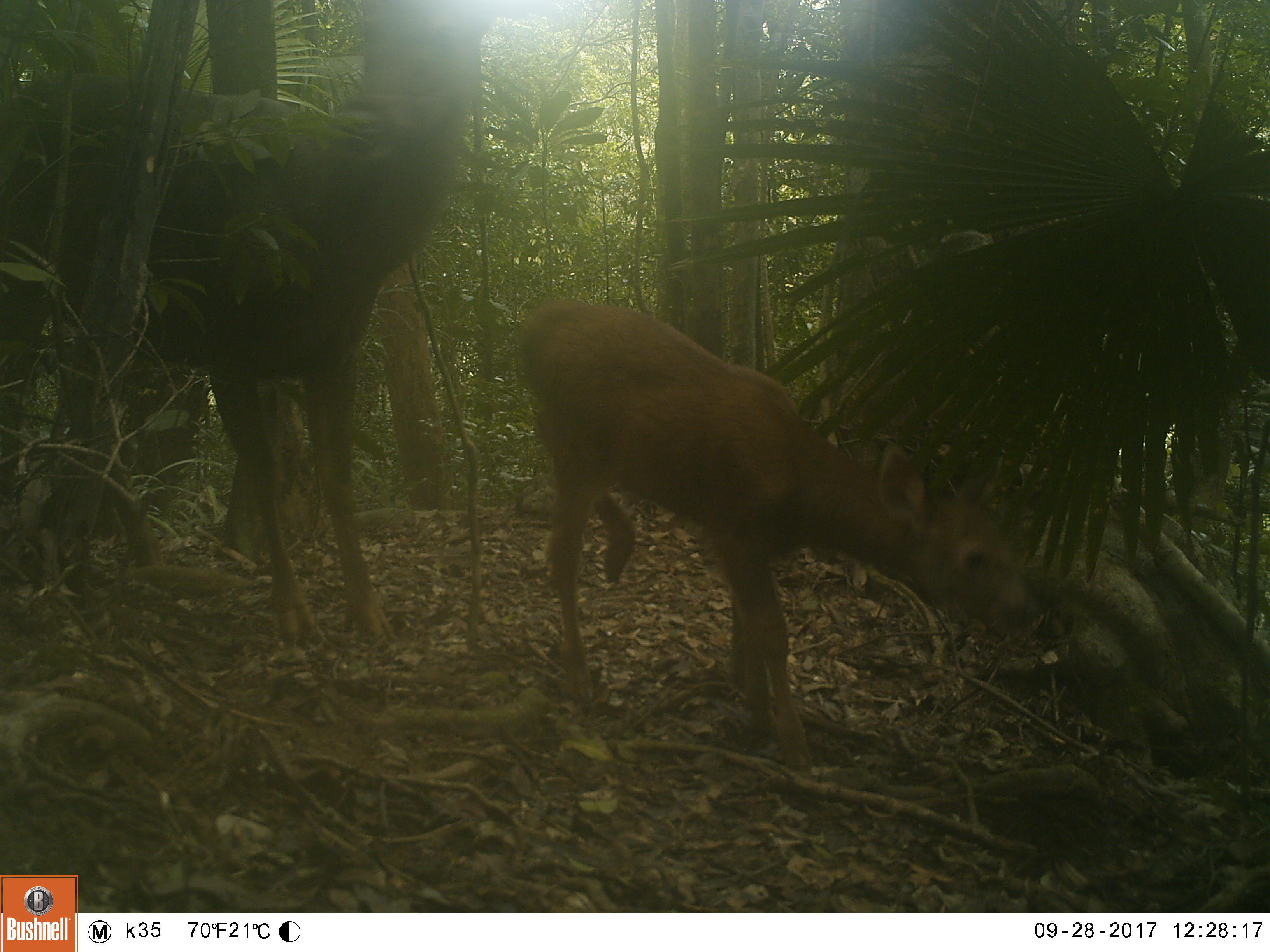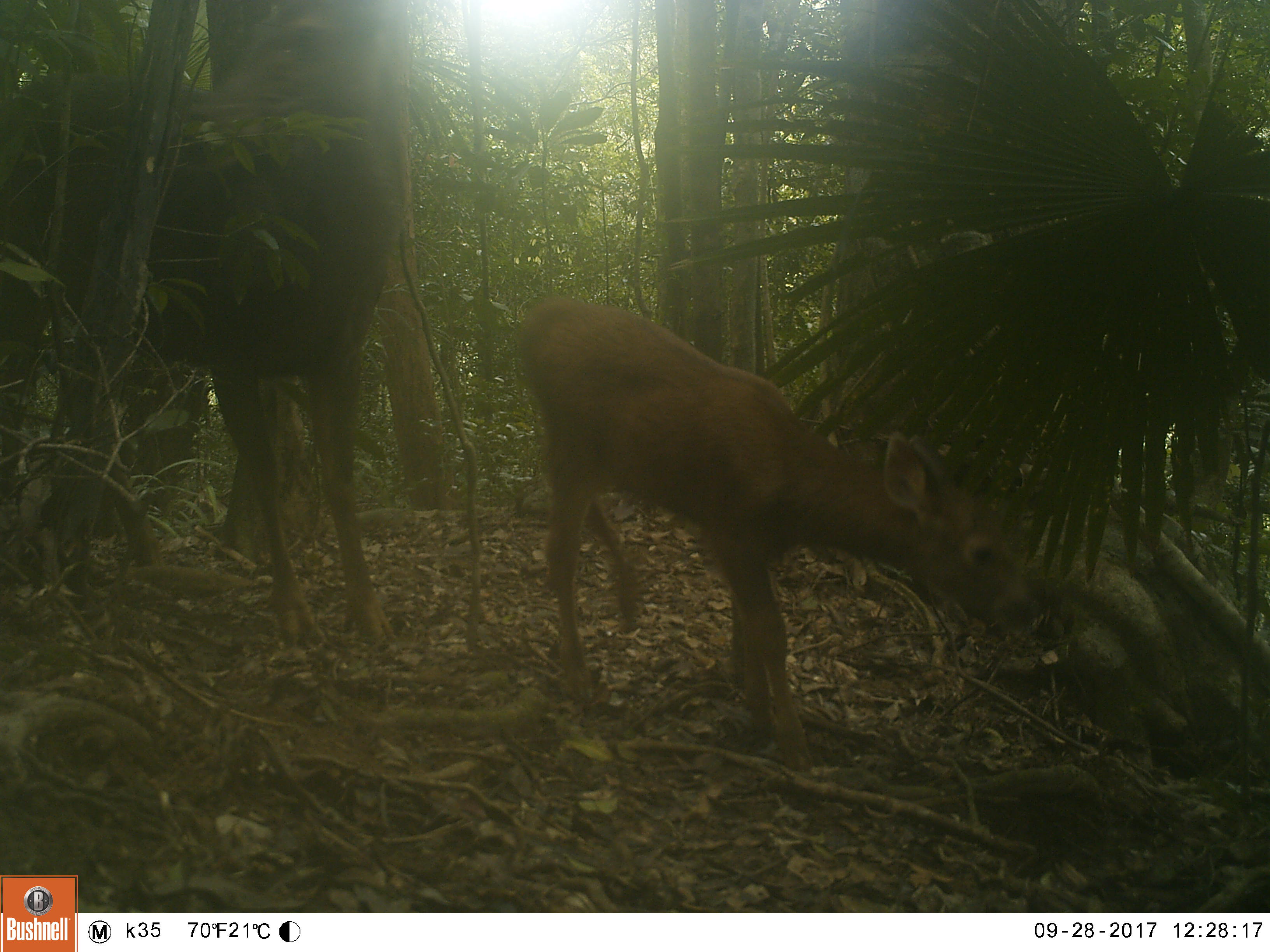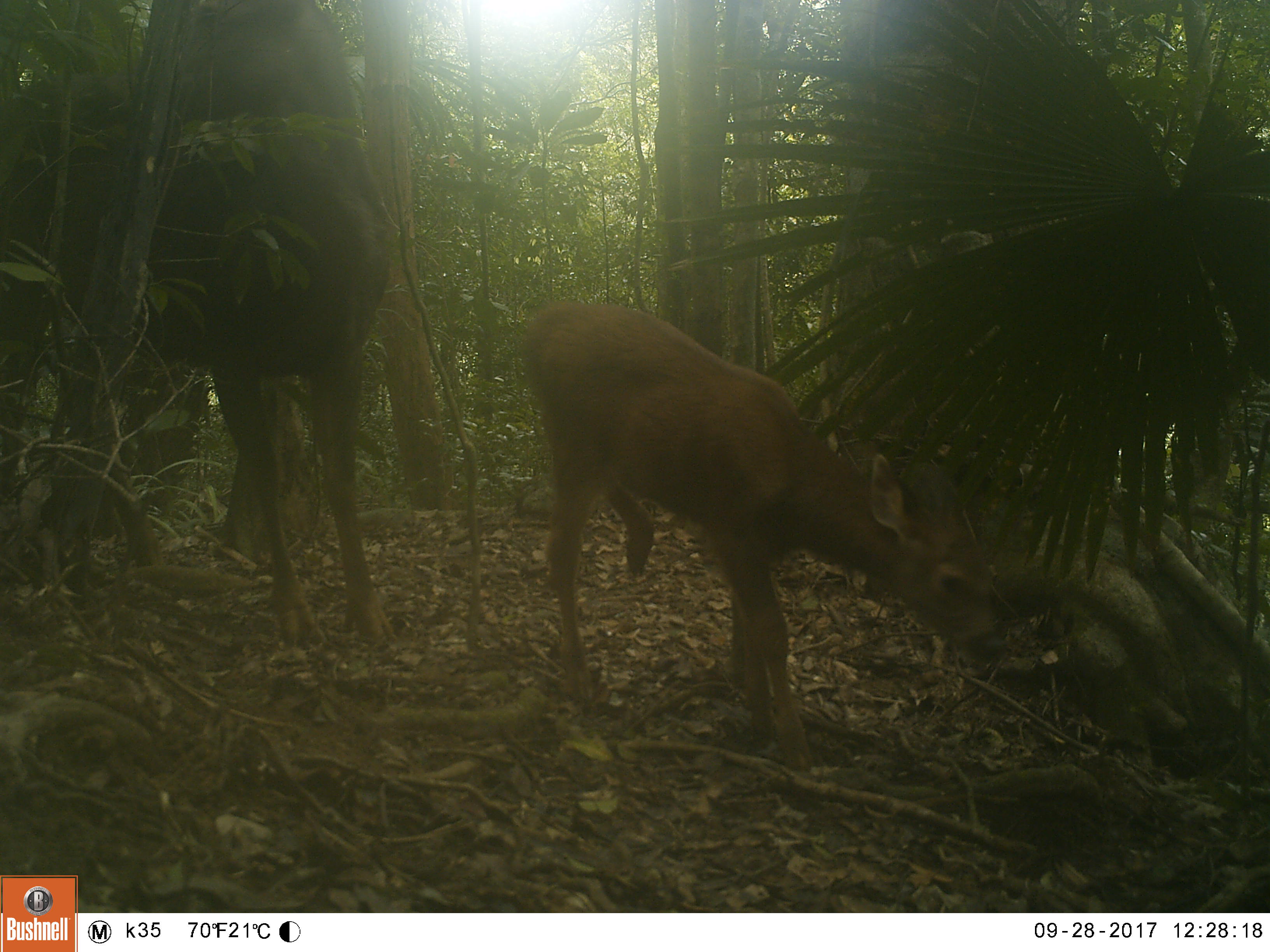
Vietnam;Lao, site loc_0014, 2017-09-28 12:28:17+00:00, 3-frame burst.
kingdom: Animalia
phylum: Chordata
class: Mammalia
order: Artiodactyla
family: Cervidae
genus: Rusa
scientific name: Rusa unicolor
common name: sambar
Sambar (Rusa unicolor). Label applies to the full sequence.